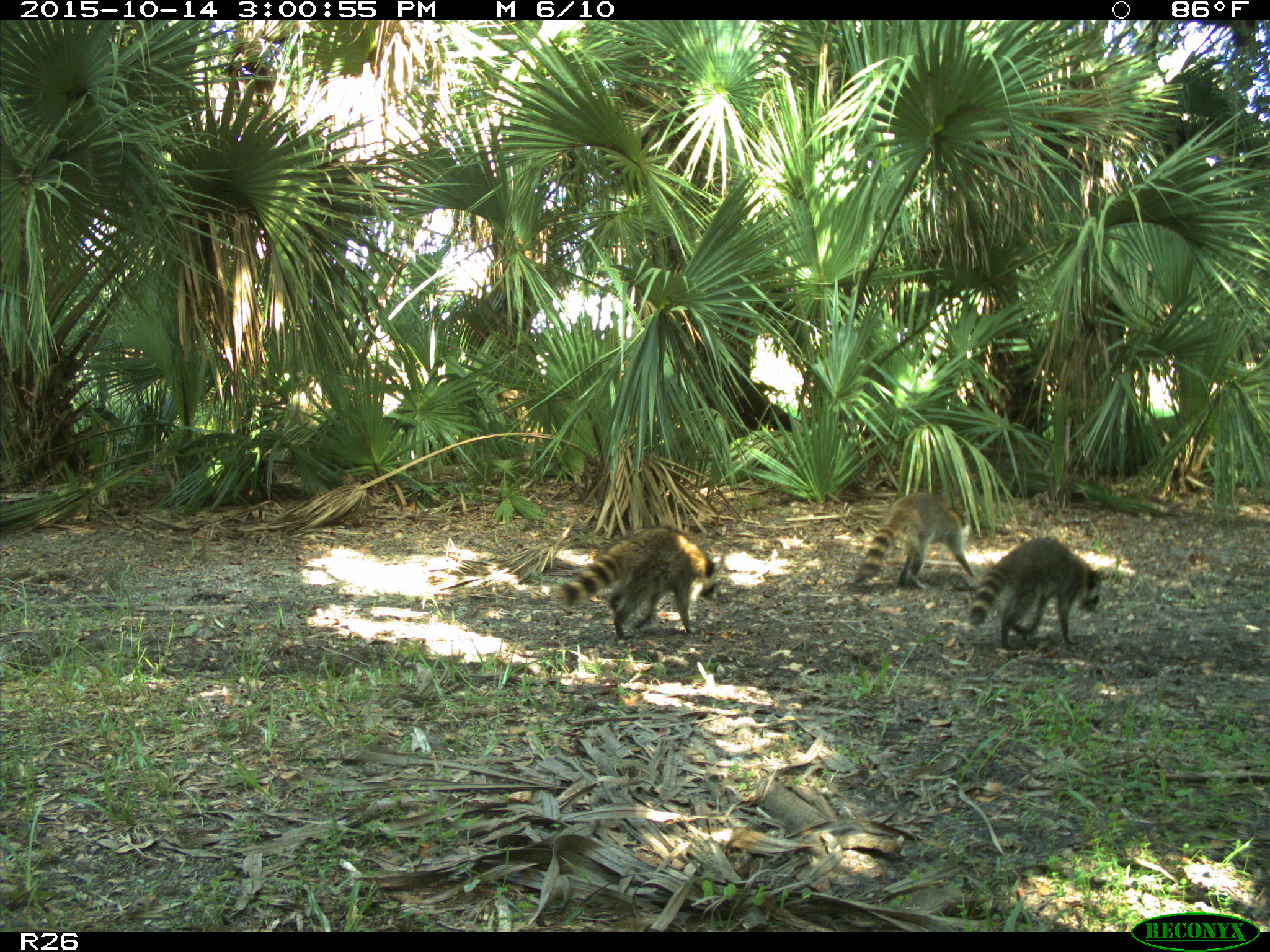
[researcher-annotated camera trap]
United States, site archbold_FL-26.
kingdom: Animalia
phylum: Chordata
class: Mammalia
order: Carnivora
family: Procyonidae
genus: Procyon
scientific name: Procyon lotor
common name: common raccoon